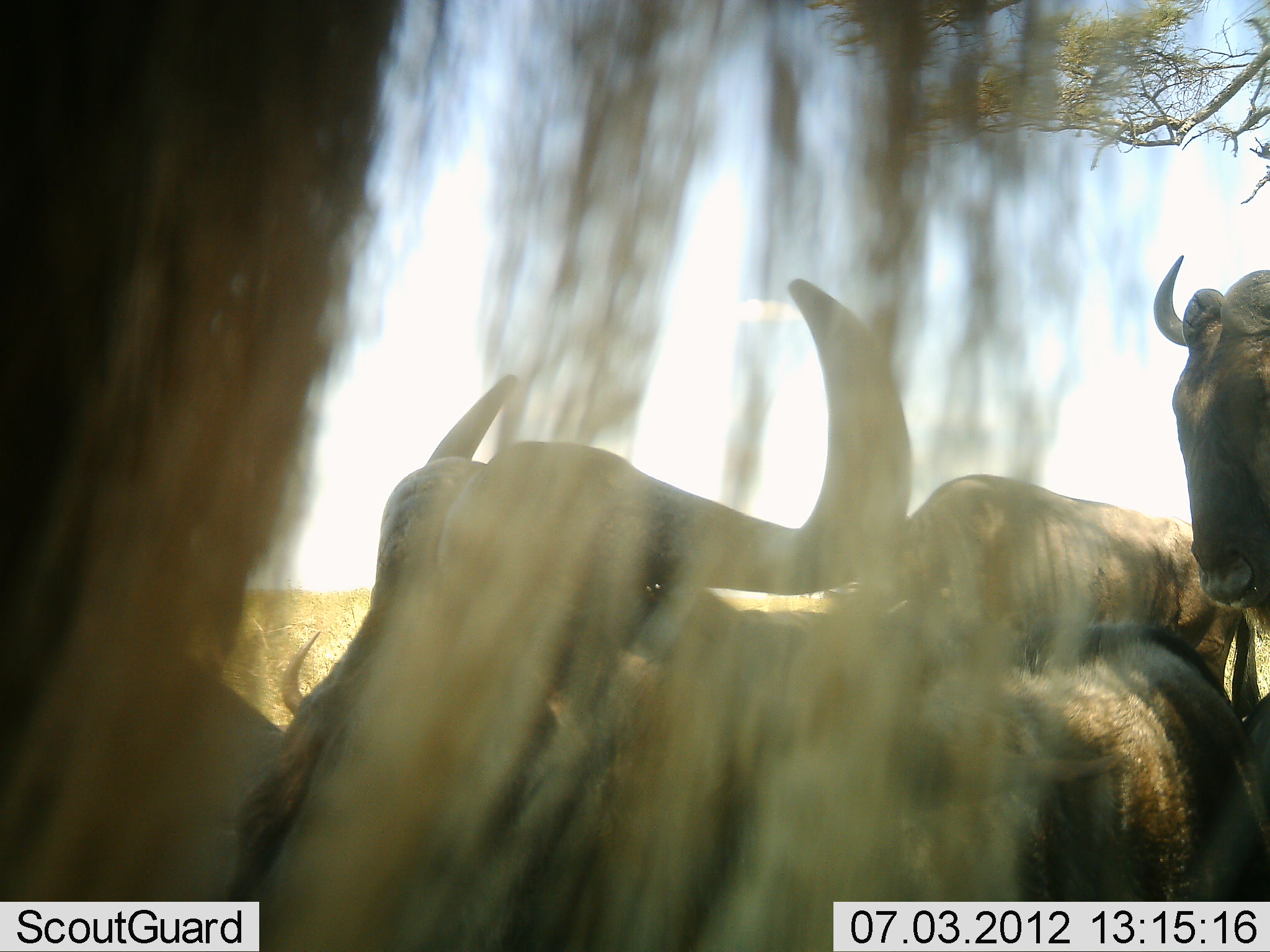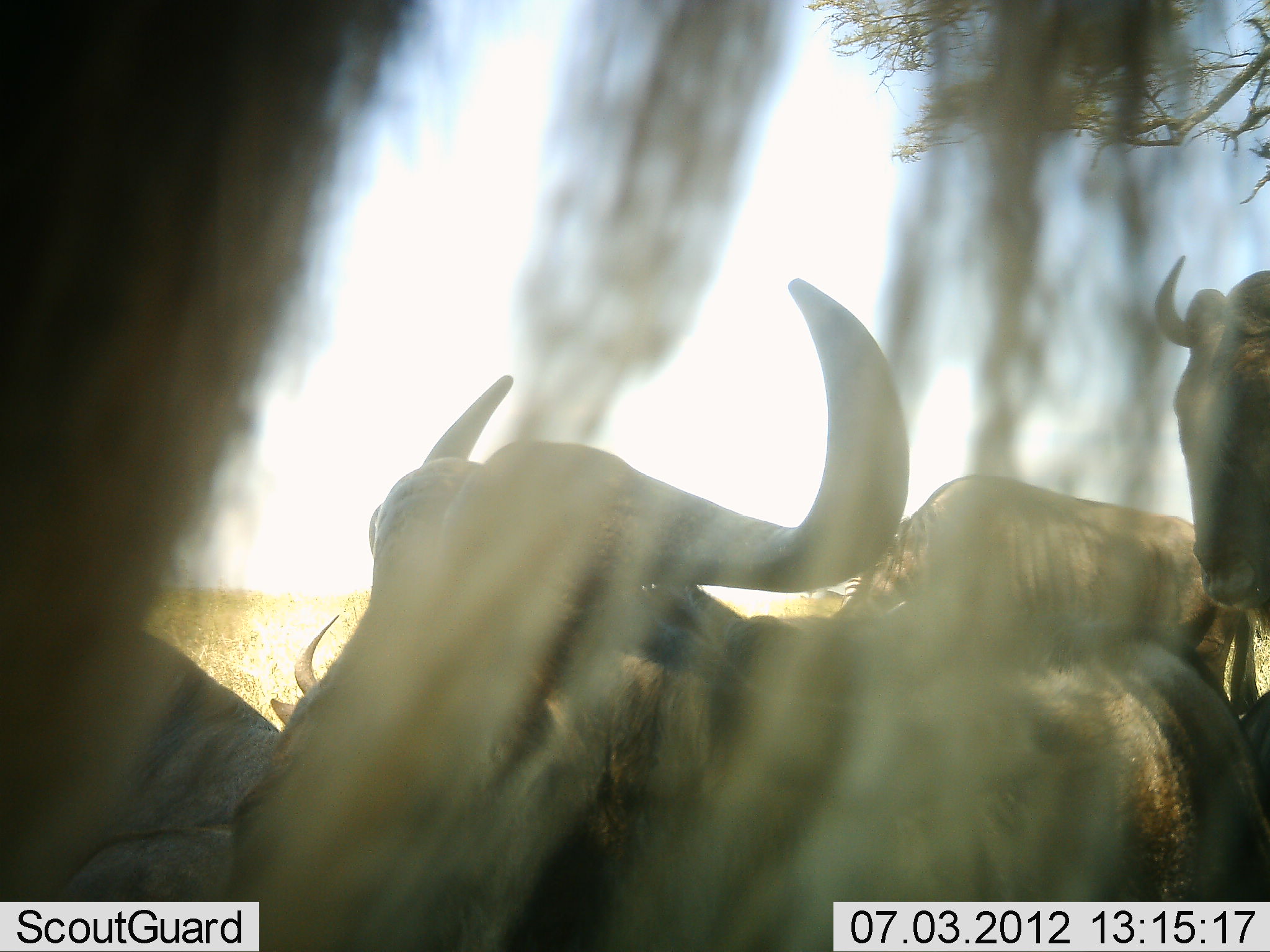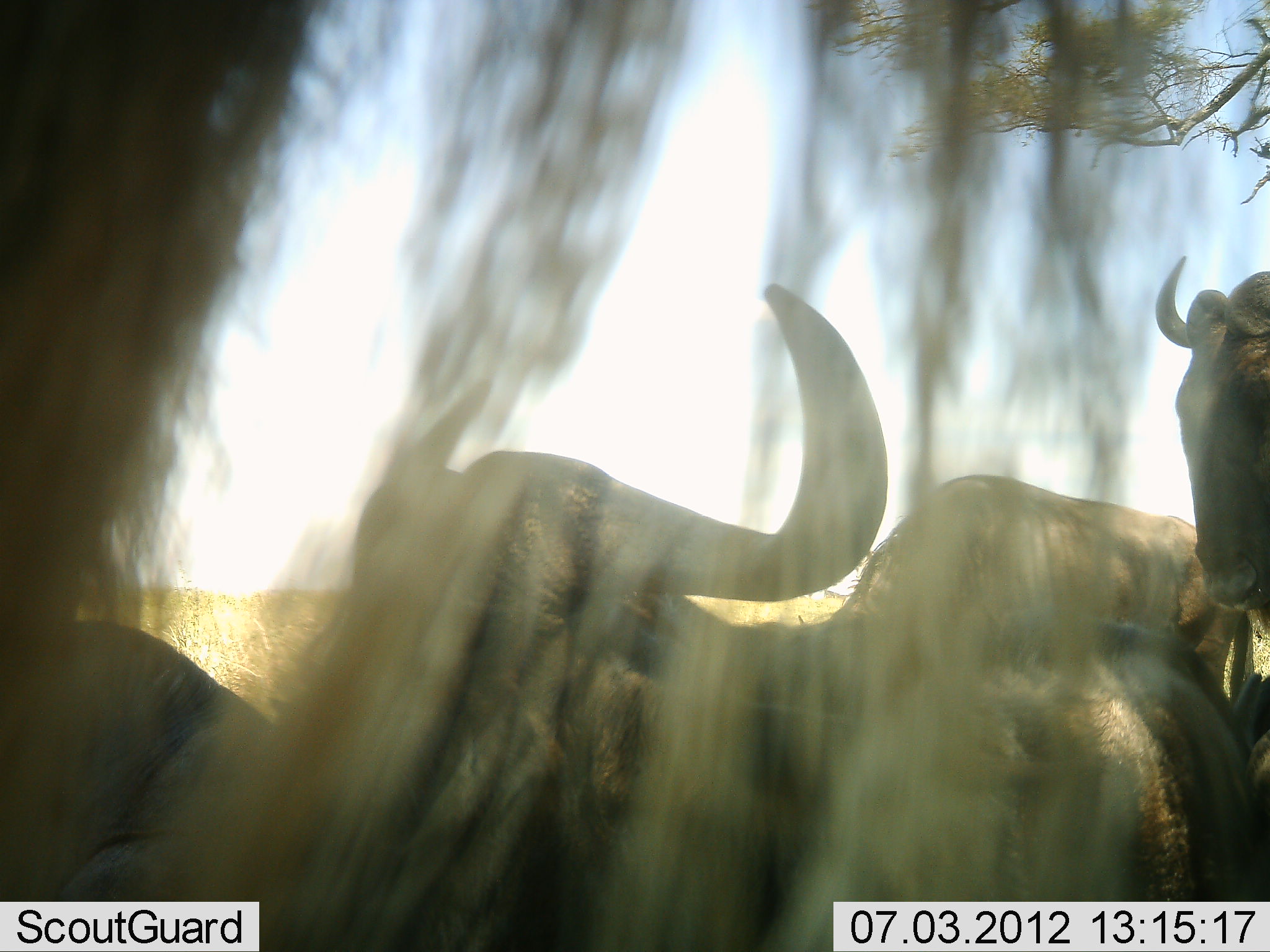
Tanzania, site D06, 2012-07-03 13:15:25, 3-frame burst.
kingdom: Animalia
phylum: Chordata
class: Mammalia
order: Artiodactyla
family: Bovidae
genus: Connochaetes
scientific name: Connochaetes taurinus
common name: blue wildebeest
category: wildebeest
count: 5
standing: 100%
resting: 70%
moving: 10%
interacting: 10%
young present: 0%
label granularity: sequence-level